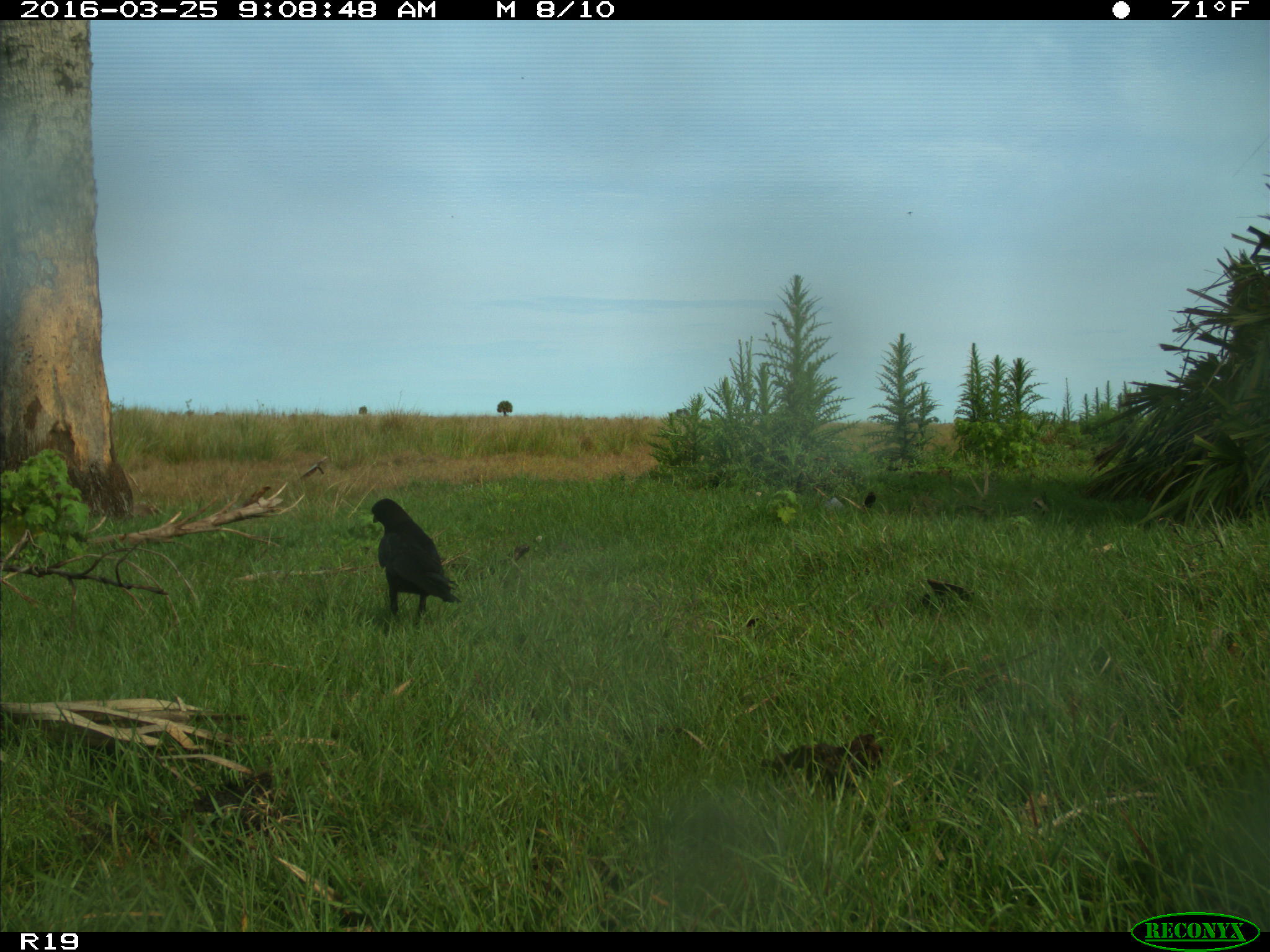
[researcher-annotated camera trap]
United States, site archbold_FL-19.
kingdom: Animalia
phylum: Chordata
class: Aves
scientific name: Aves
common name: birds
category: unidentified bird